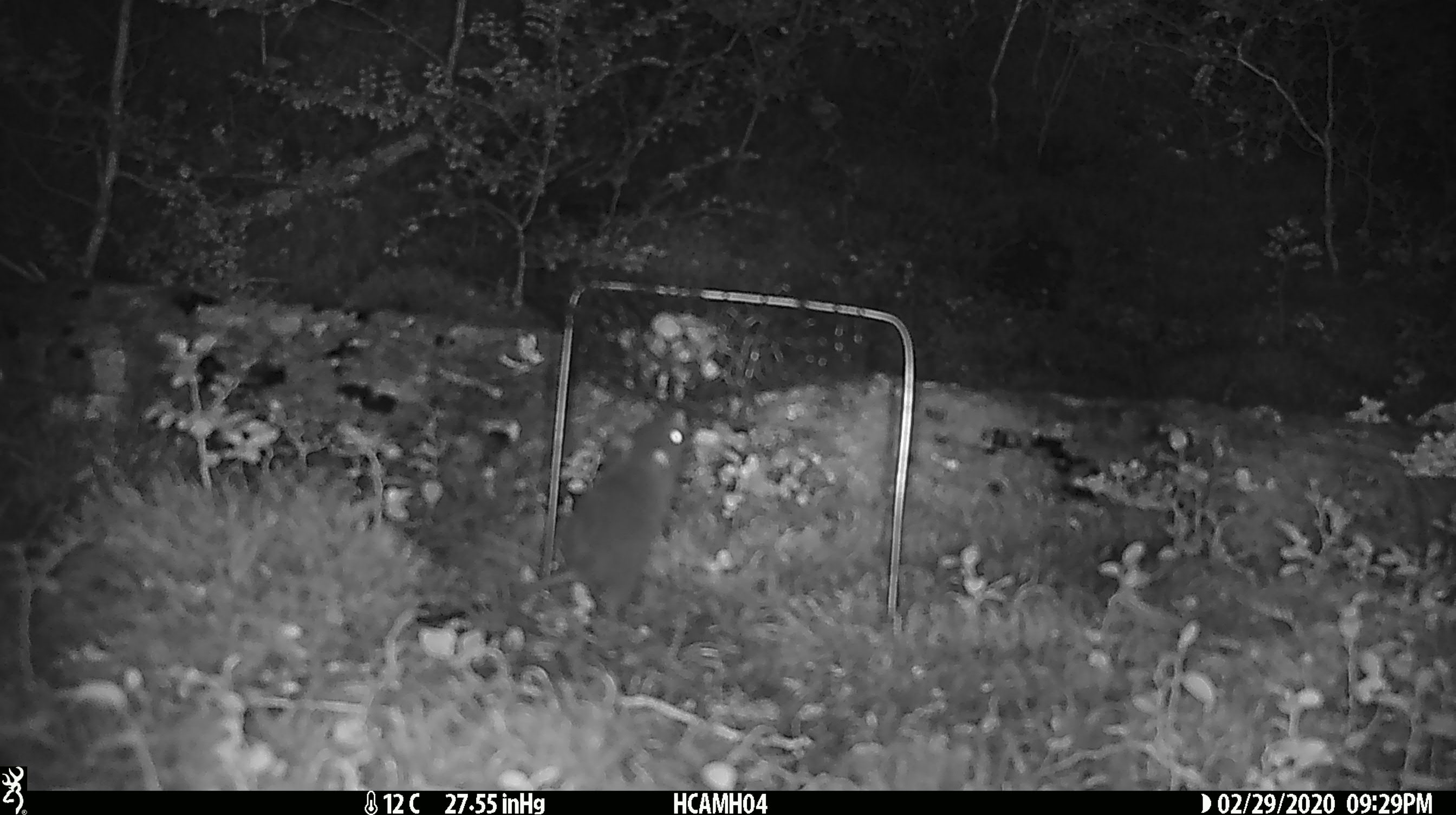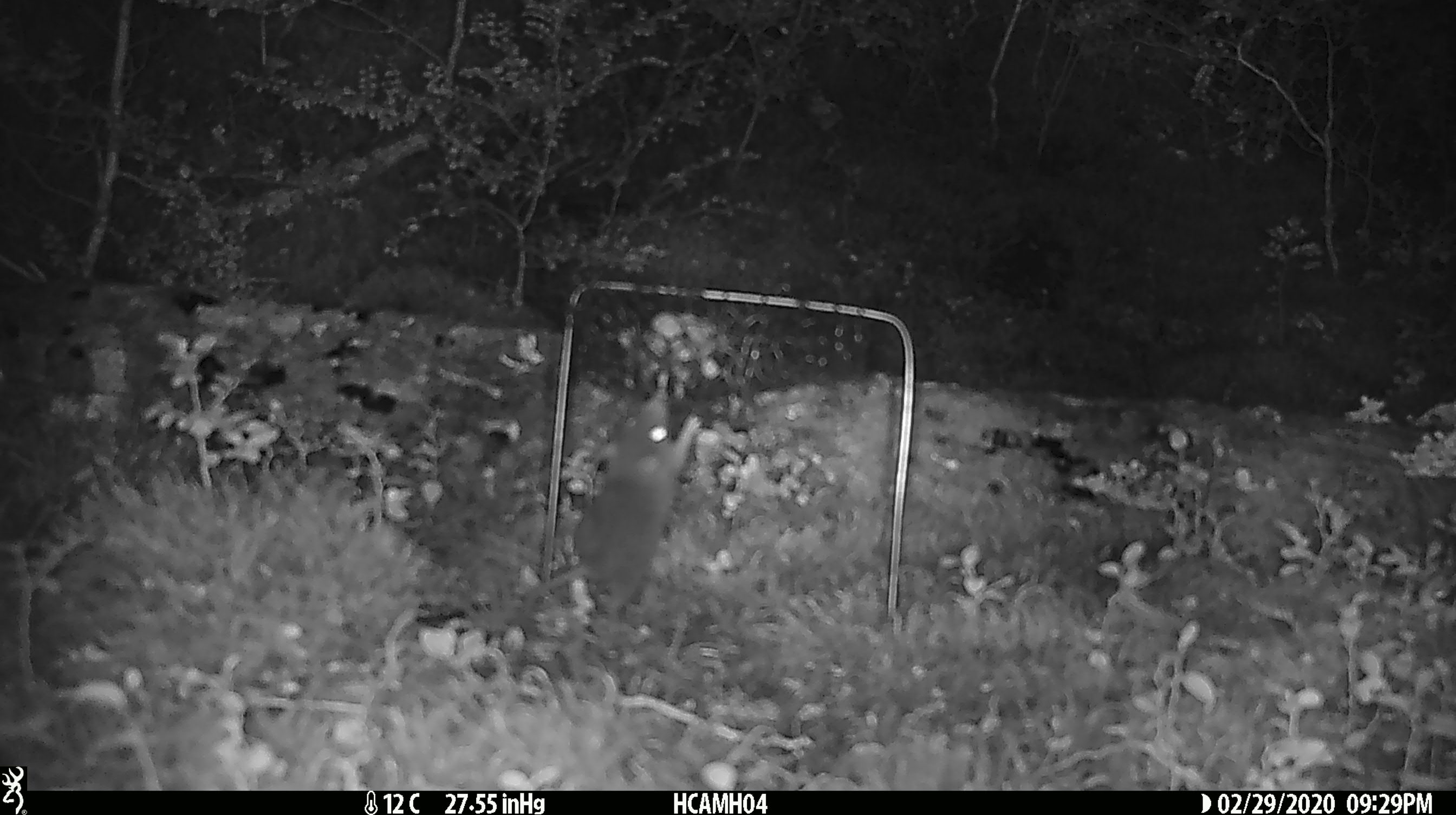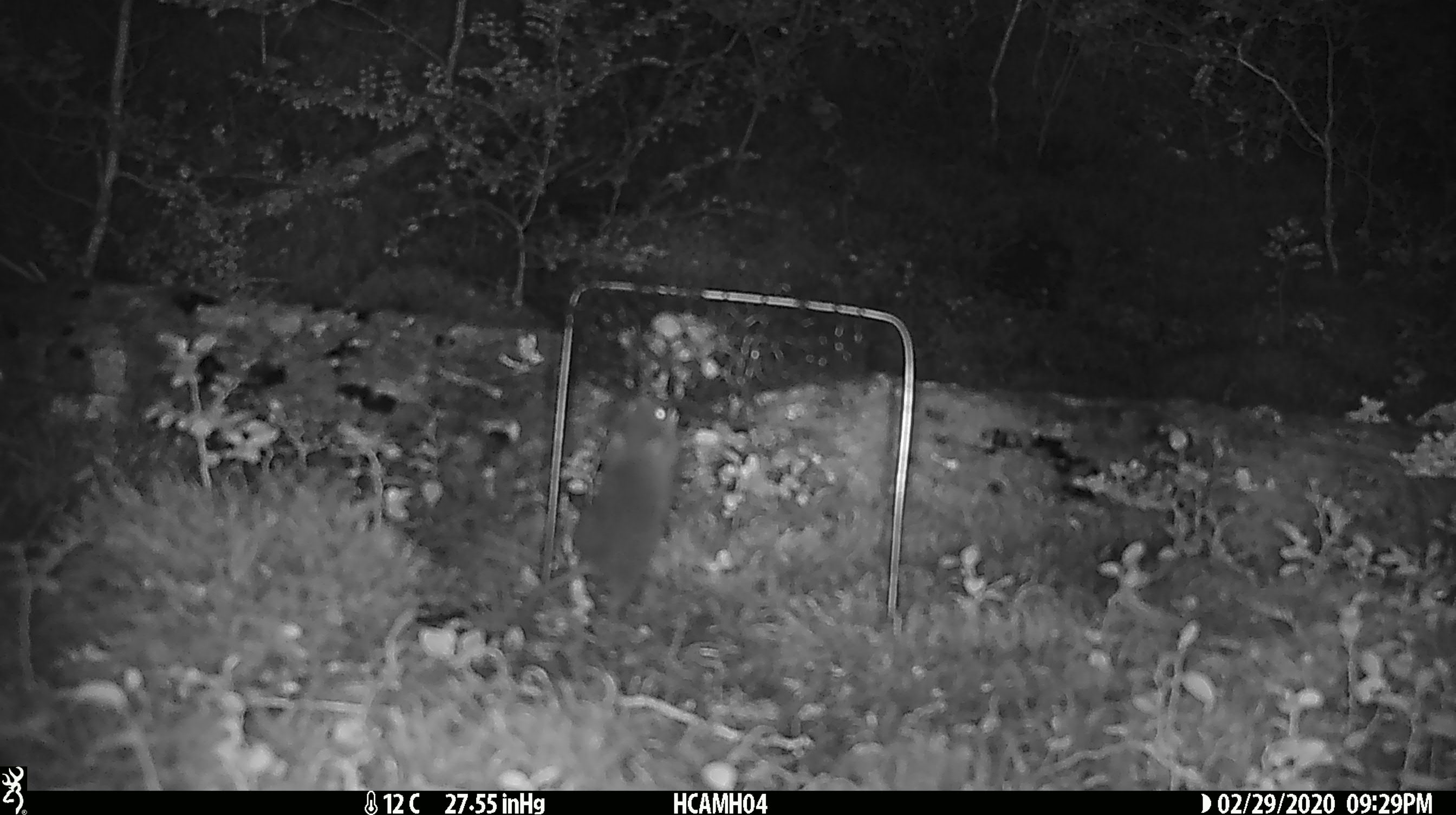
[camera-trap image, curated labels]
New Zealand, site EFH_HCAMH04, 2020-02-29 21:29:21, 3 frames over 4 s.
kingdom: Animalia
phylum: Chordata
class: Mammalia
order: Rodentia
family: Muridae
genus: Mus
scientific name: Mus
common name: mouse